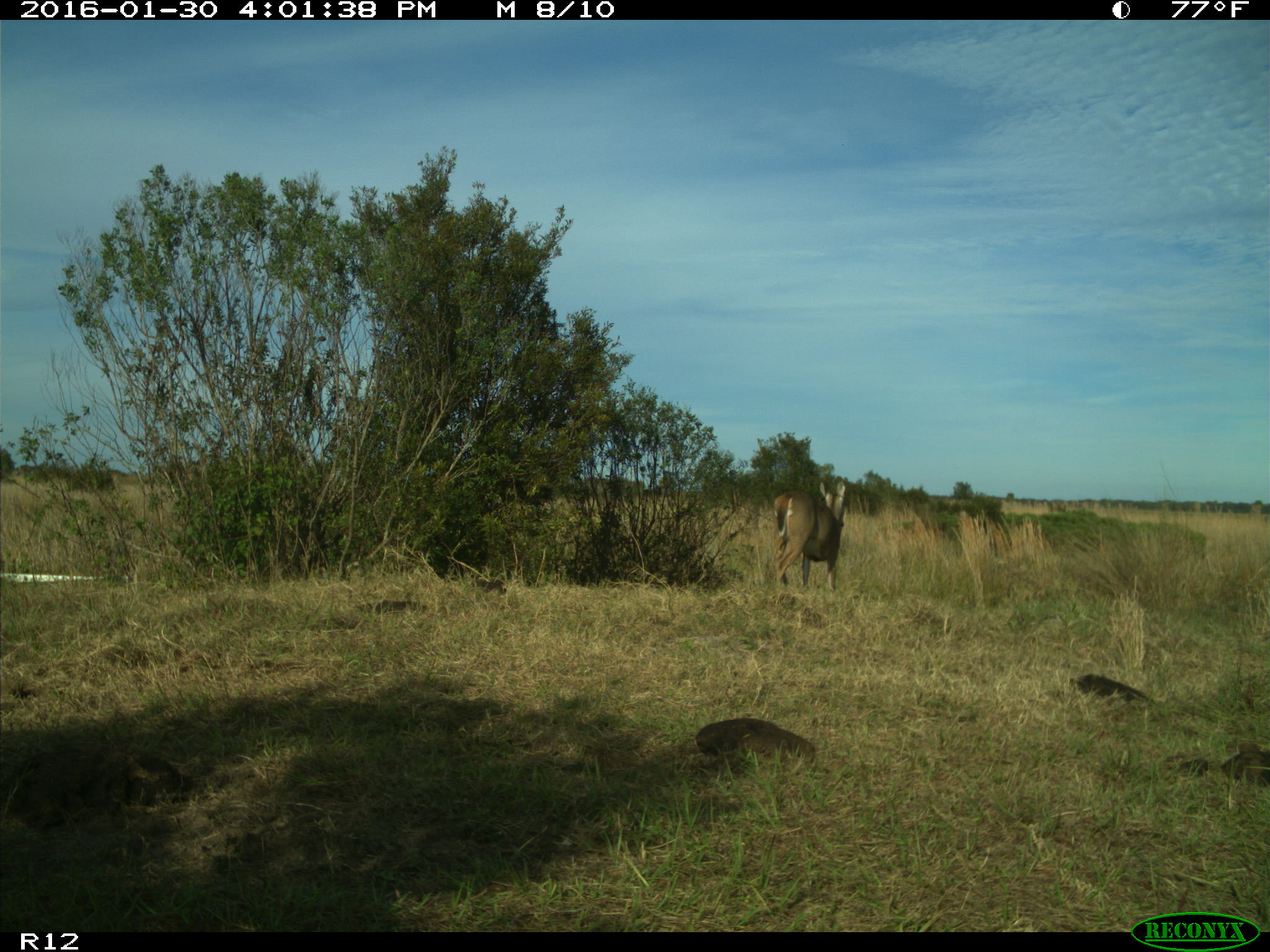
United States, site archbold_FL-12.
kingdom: Animalia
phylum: Chordata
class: Mammalia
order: Artiodactyla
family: Cervidae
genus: Odocoileus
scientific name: Odocoileus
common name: deer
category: unidentified deer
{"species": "unidentified deer (deer) (Odocoileus)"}